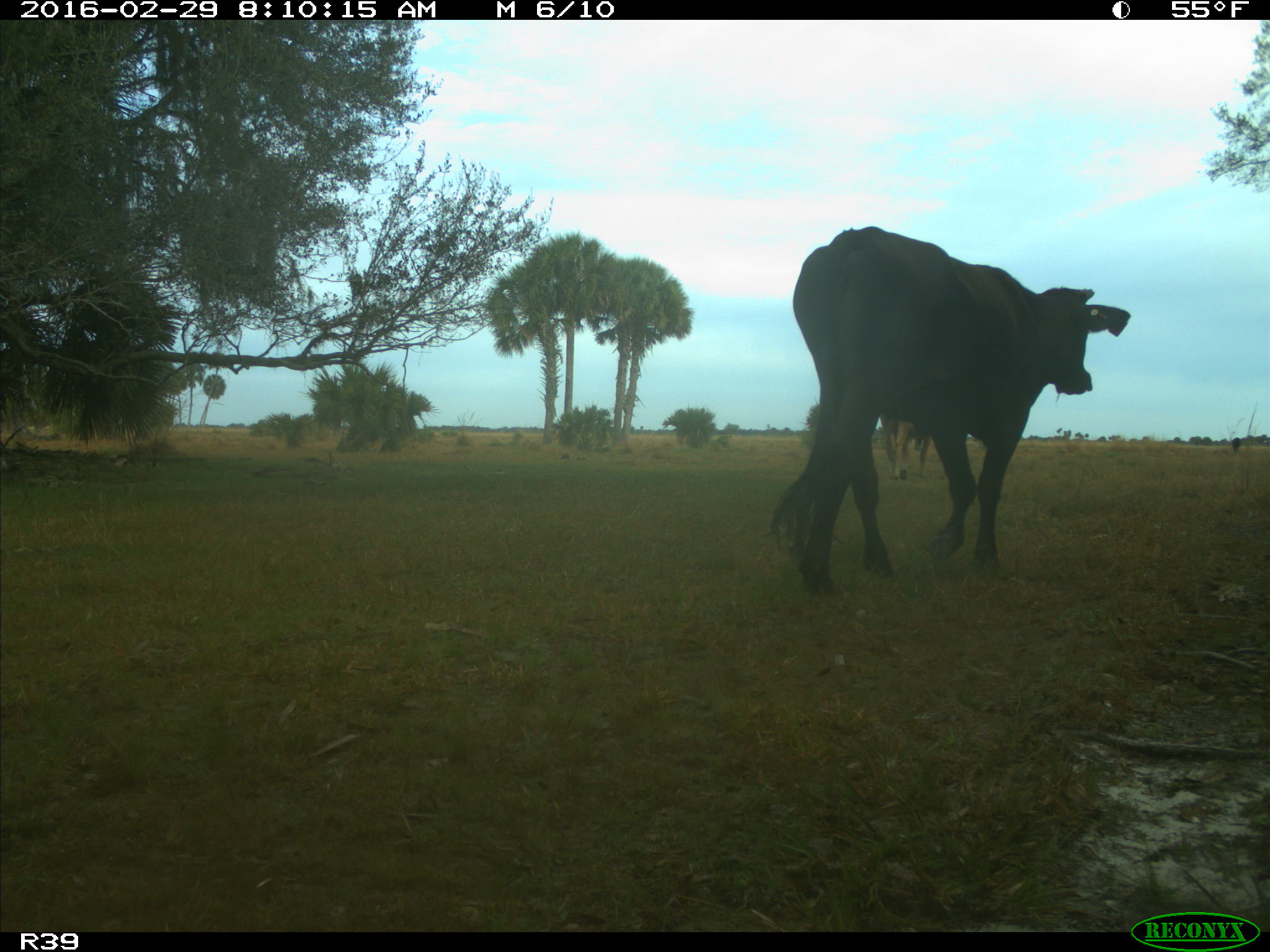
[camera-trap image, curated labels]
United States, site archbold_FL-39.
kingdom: Animalia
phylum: Chordata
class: Mammalia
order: Artiodactyla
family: Bovidae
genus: Bos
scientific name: Bos taurus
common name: domestic cow